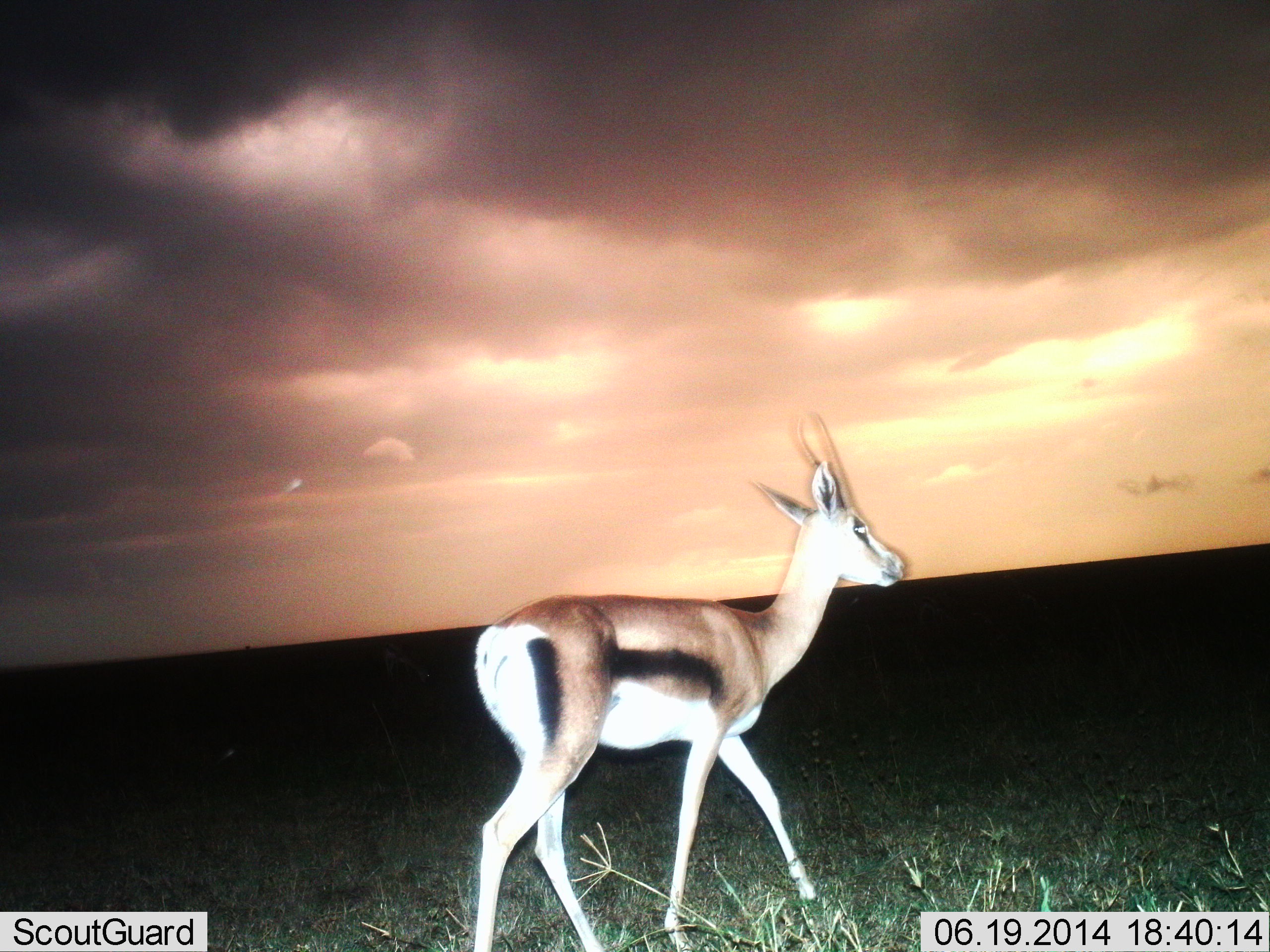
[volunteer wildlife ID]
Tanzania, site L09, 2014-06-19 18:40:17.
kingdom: Animalia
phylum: Chordata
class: Mammalia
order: Artiodactyla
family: Bovidae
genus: Eudorcas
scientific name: Eudorcas thomsonii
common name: thomson's gazelle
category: gazellethomsons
Gazellethomsons (thomson's gazelle) (Eudorcas thomsonii), count 1. Behavior (volunteer vote fractions): standing 40%, resting 0%, moving 60%, interacting 0%. Young present (vote fraction): 0%. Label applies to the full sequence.